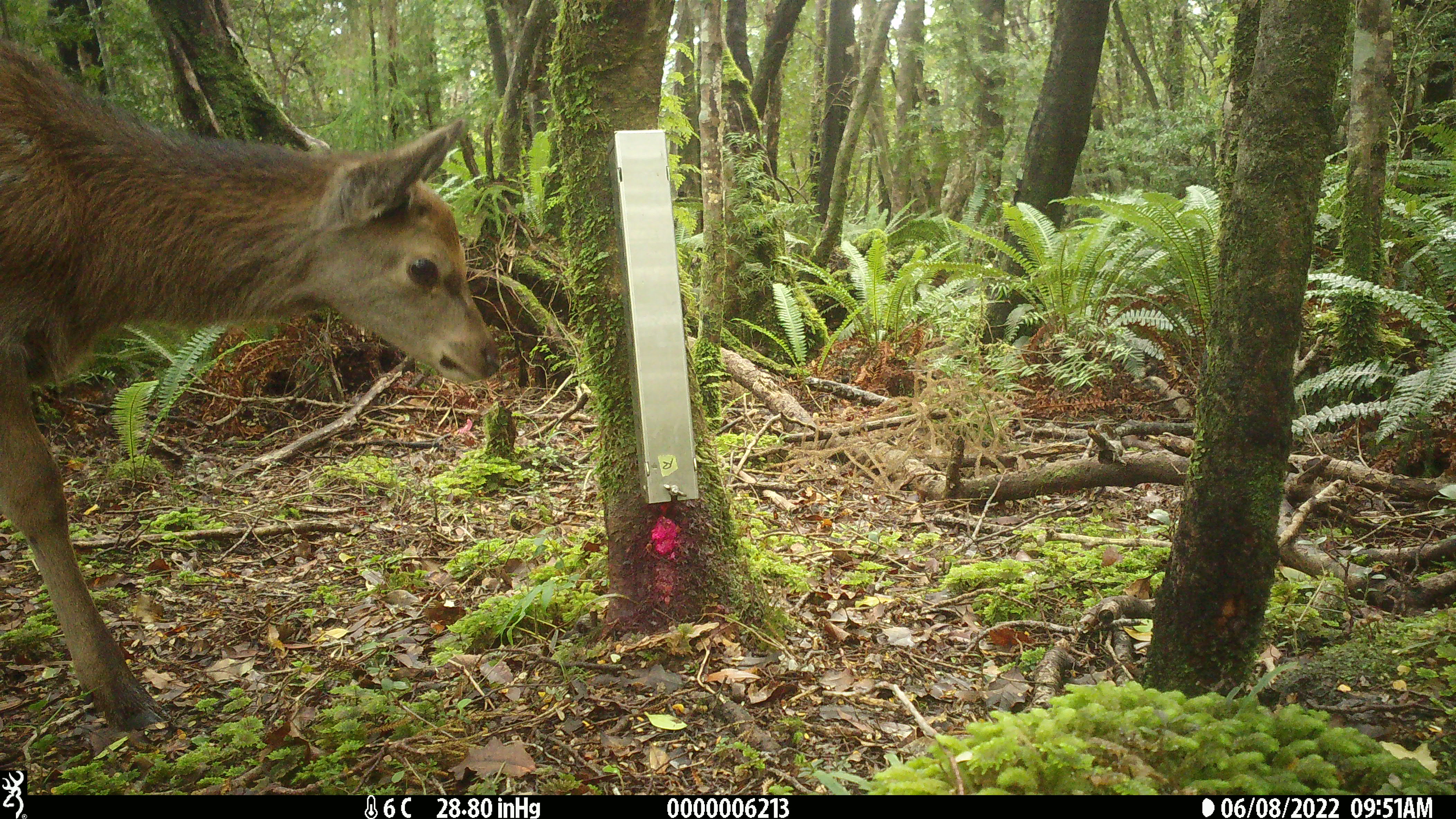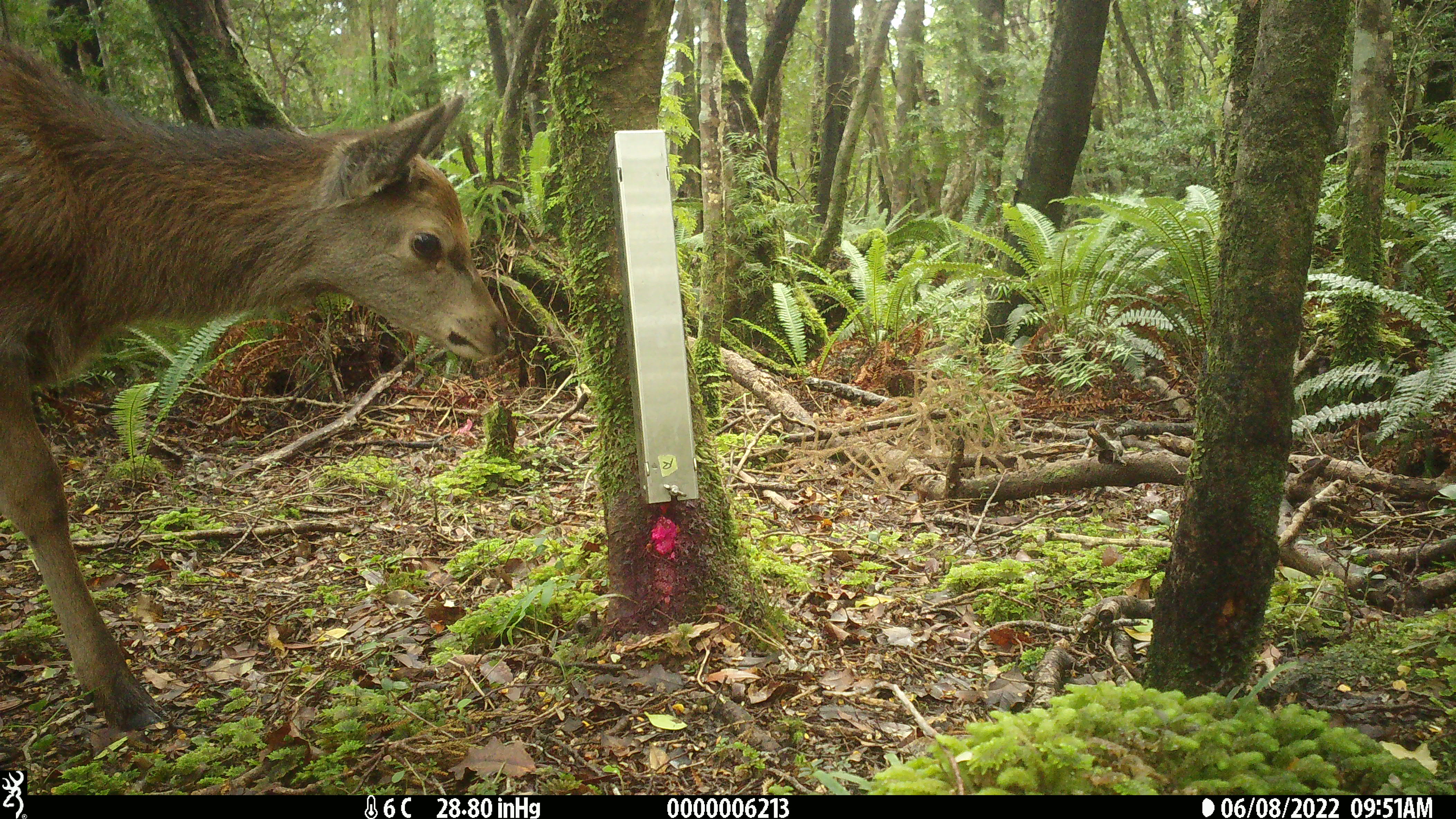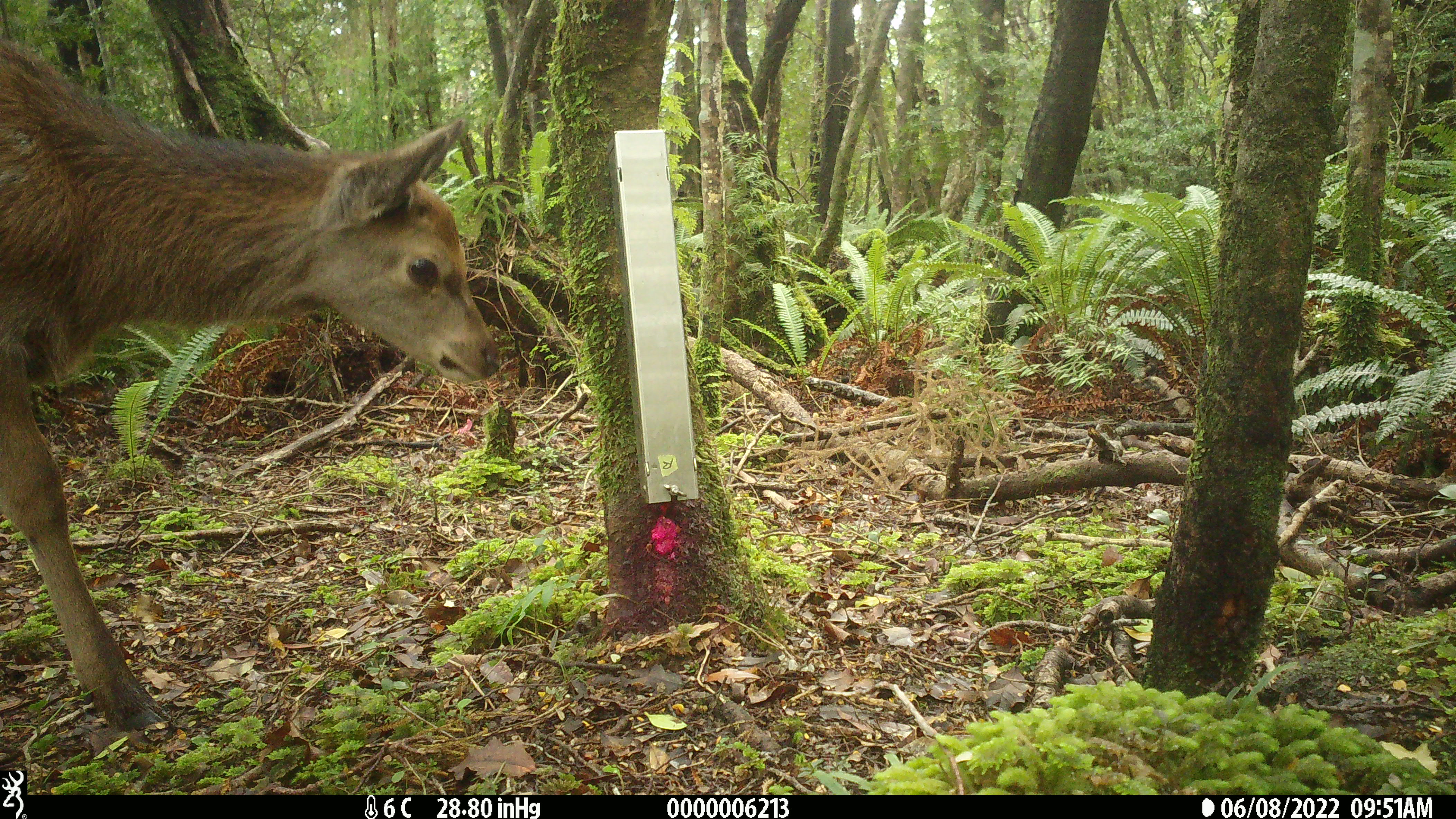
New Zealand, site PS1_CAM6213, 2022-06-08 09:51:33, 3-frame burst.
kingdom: Animalia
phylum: Chordata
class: Mammalia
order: Artiodactyla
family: Cervidae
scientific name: Cervidae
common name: deer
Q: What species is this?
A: Deer (Cervidae).